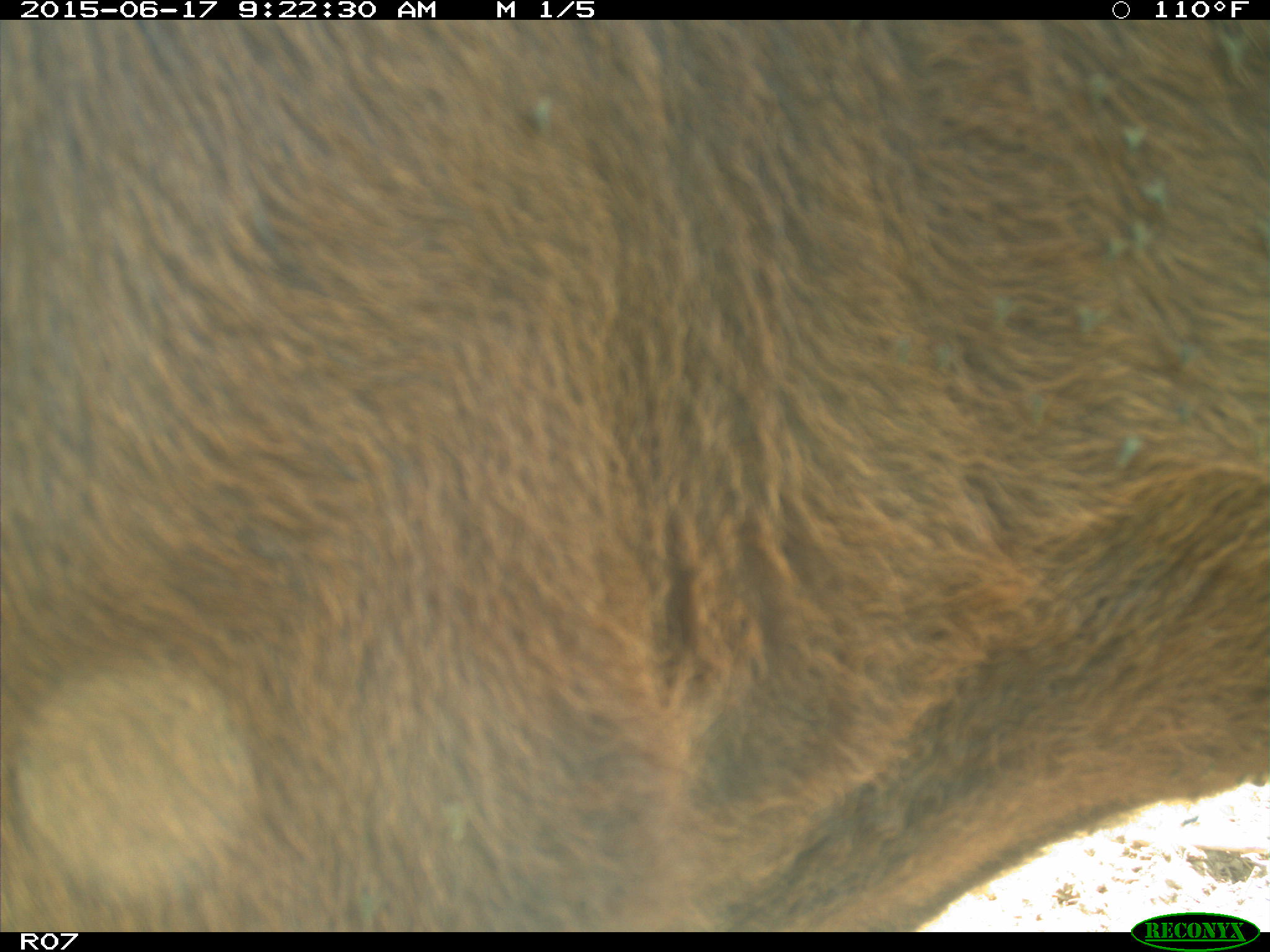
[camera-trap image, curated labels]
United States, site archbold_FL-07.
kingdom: Animalia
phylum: Chordata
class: Mammalia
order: Artiodactyla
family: Bovidae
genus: Bos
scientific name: Bos taurus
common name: domestic cow